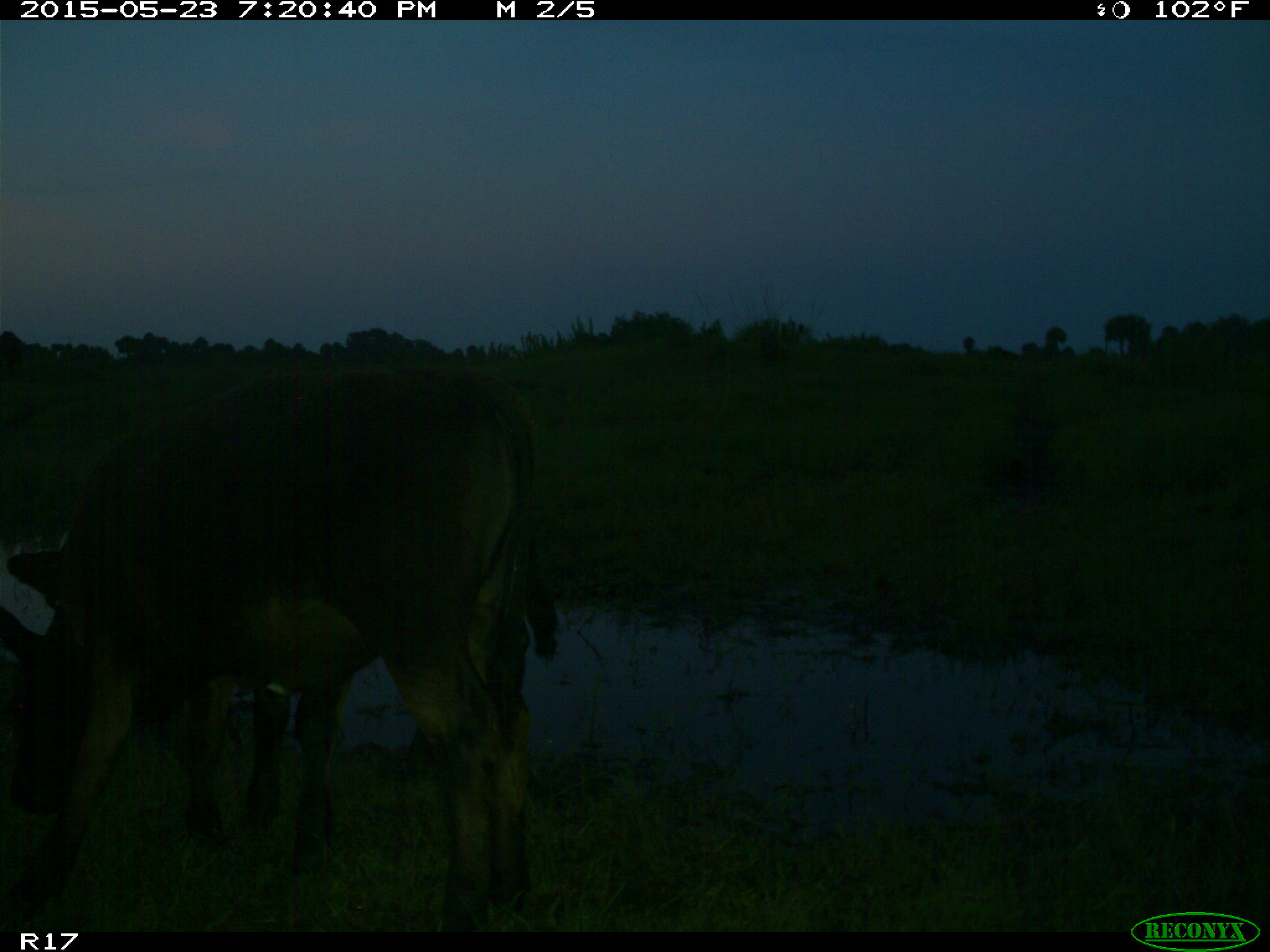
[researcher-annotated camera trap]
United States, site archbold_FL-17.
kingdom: Animalia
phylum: Chordata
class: Mammalia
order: Artiodactyla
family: Bovidae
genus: Bos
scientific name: Bos taurus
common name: domestic cow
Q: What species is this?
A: Bos taurus (domestic cow).